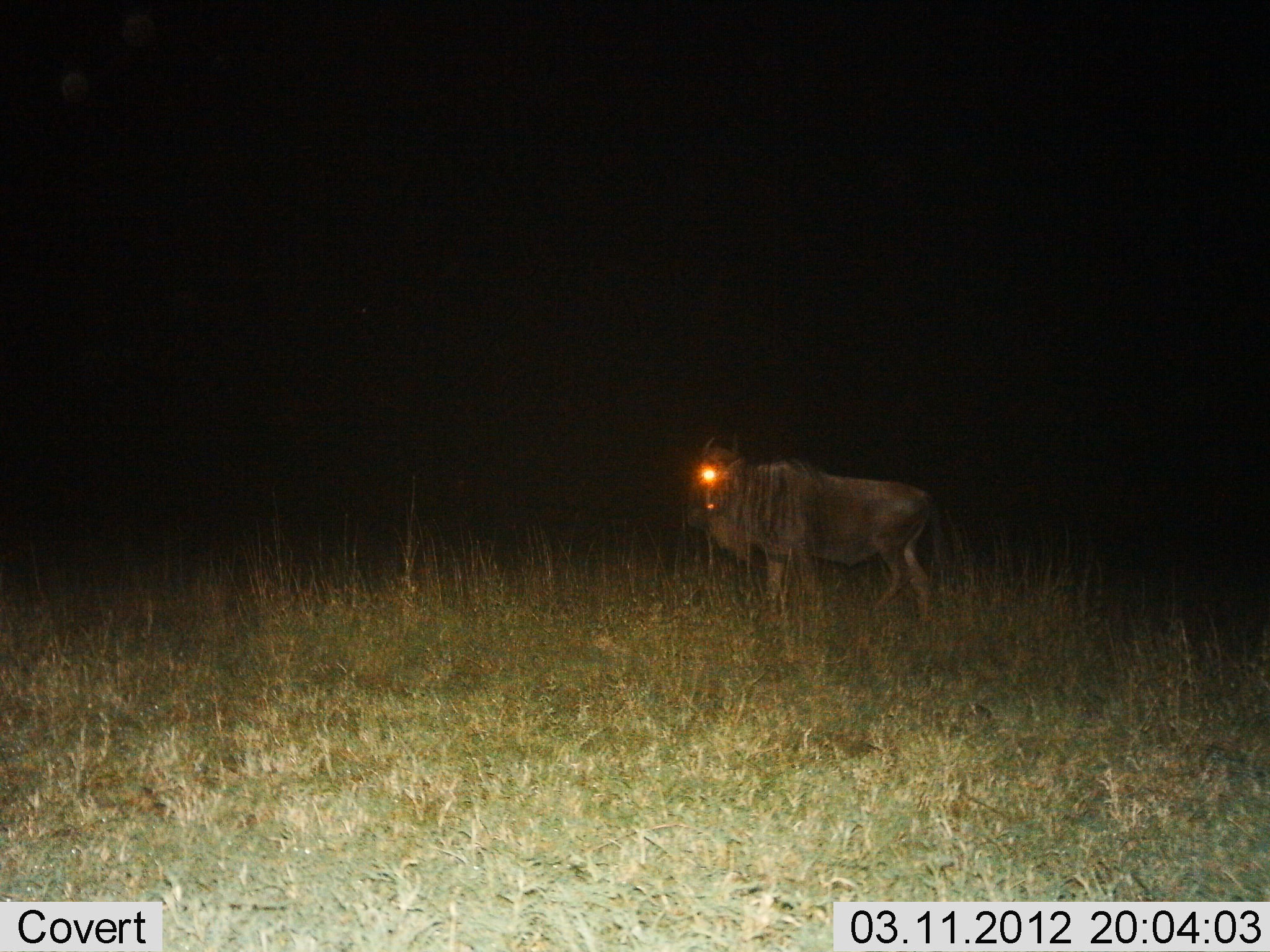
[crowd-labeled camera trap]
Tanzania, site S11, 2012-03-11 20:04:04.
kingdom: Animalia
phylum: Chordata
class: Mammalia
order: Artiodactyla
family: Bovidae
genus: Connochaetes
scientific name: Connochaetes taurinus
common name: blue wildebeest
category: wildebeest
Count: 1.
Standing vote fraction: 80%.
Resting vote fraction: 0%.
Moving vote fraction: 20%.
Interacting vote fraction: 0%.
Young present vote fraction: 0%.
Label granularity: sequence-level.